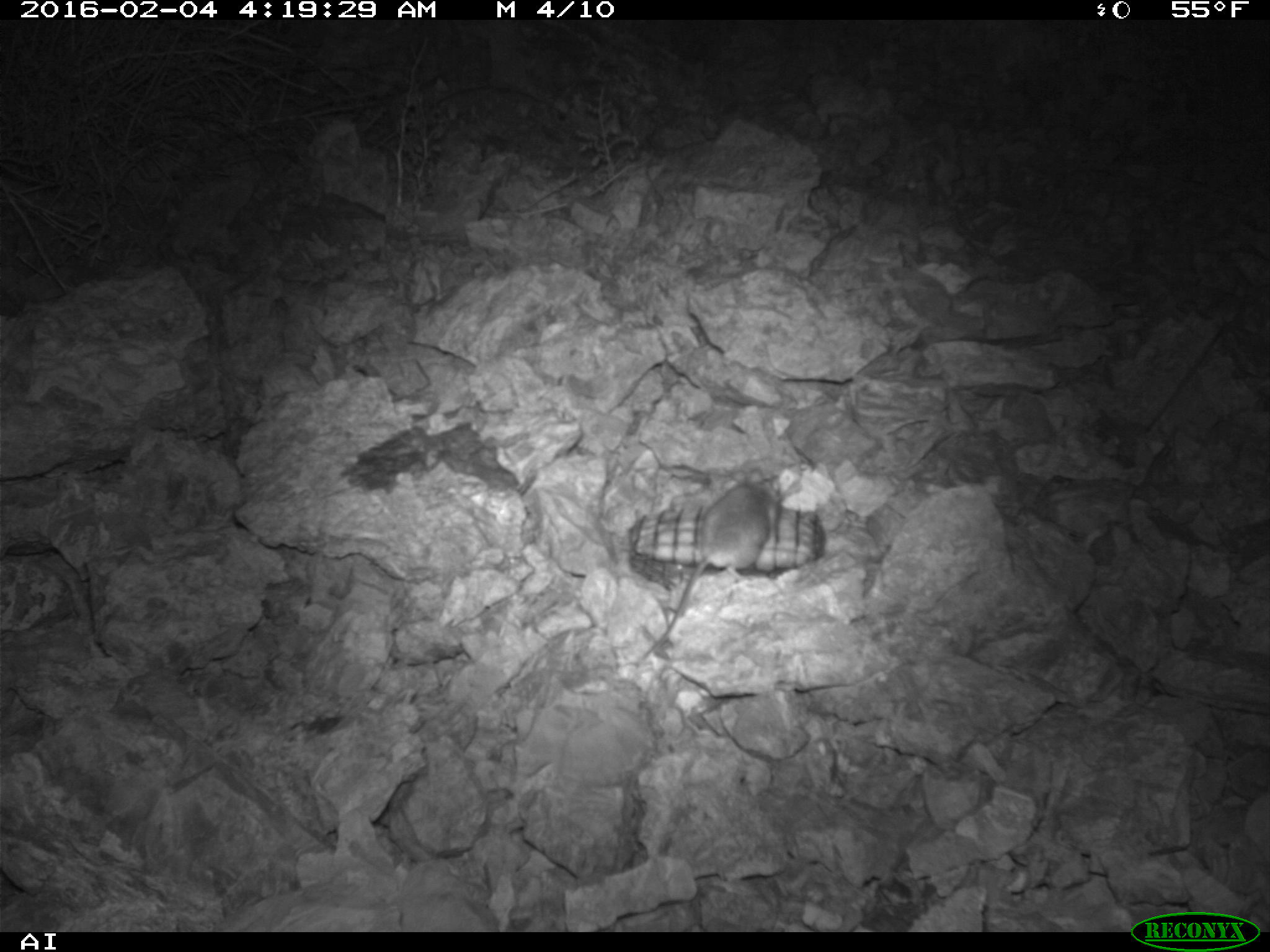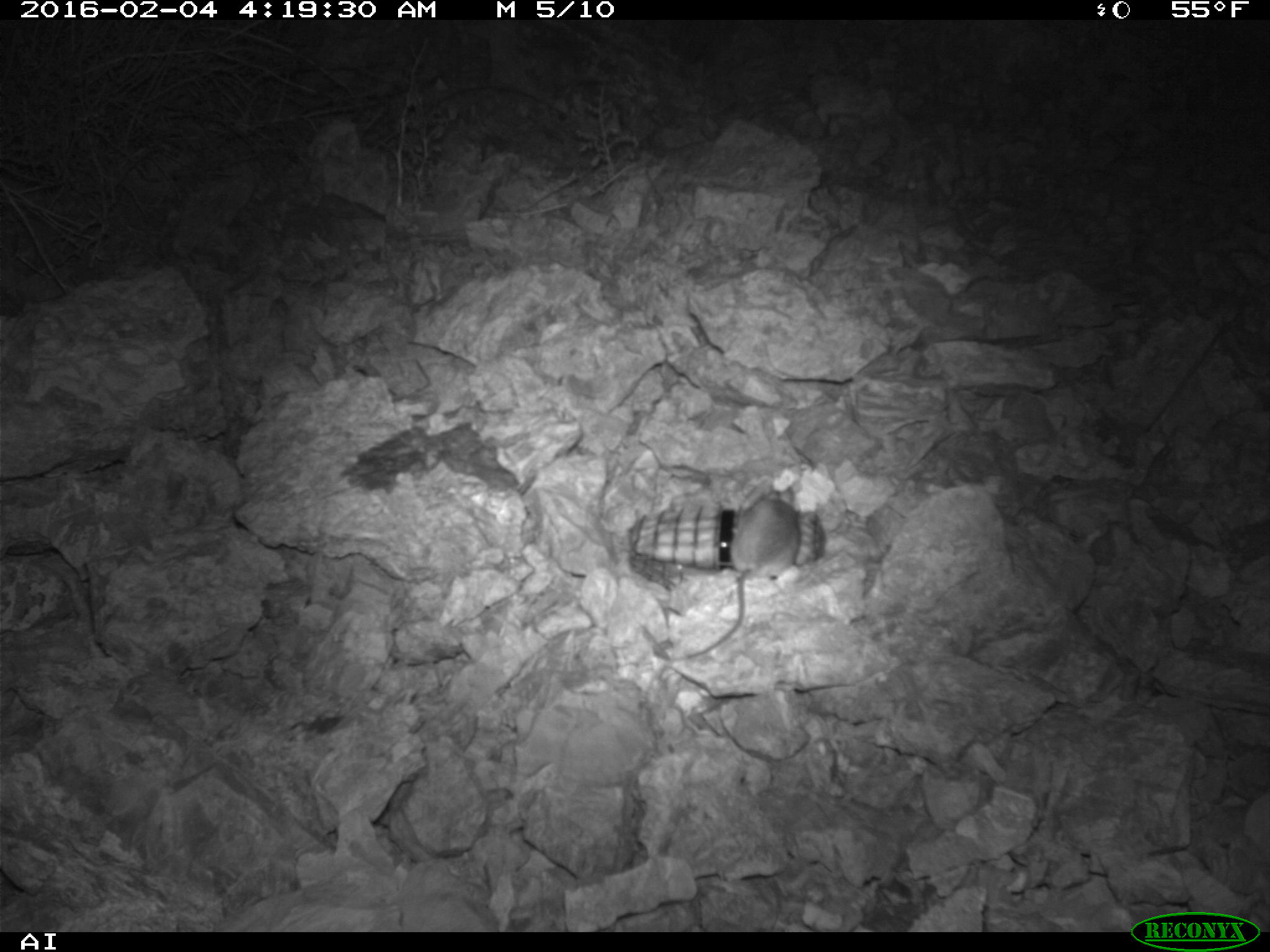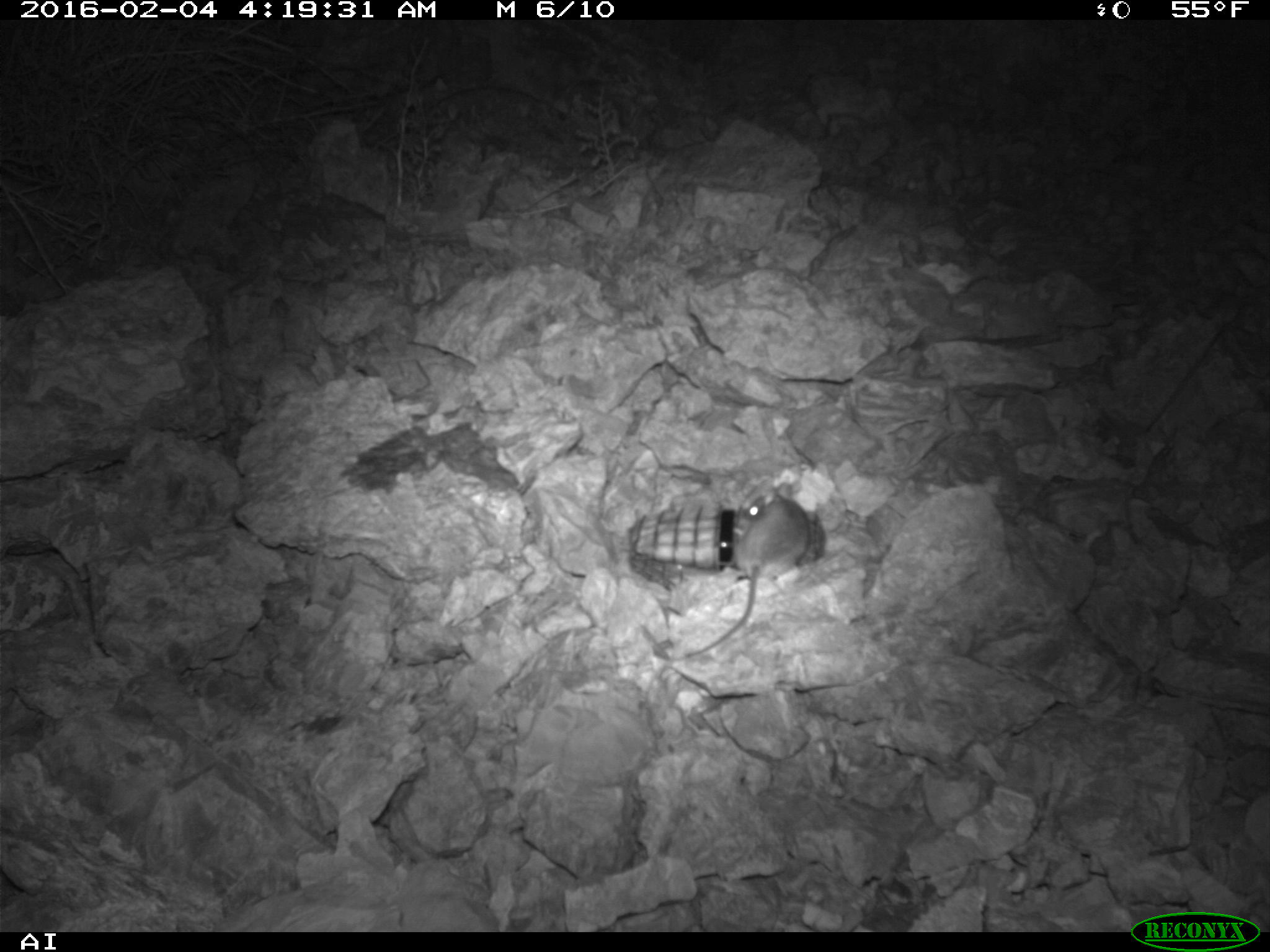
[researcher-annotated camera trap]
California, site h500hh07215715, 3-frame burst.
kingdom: Animalia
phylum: Chordata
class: Mammalia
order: Rodentia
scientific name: Rodentia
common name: rodent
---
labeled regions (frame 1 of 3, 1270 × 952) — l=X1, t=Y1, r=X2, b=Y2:
rodent: l=642, t=469, r=781, b=660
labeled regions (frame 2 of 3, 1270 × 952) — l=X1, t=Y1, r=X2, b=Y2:
rodent: l=687, t=483, r=797, b=658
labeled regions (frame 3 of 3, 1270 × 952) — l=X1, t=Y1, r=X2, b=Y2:
rodent: l=671, t=482, r=809, b=661